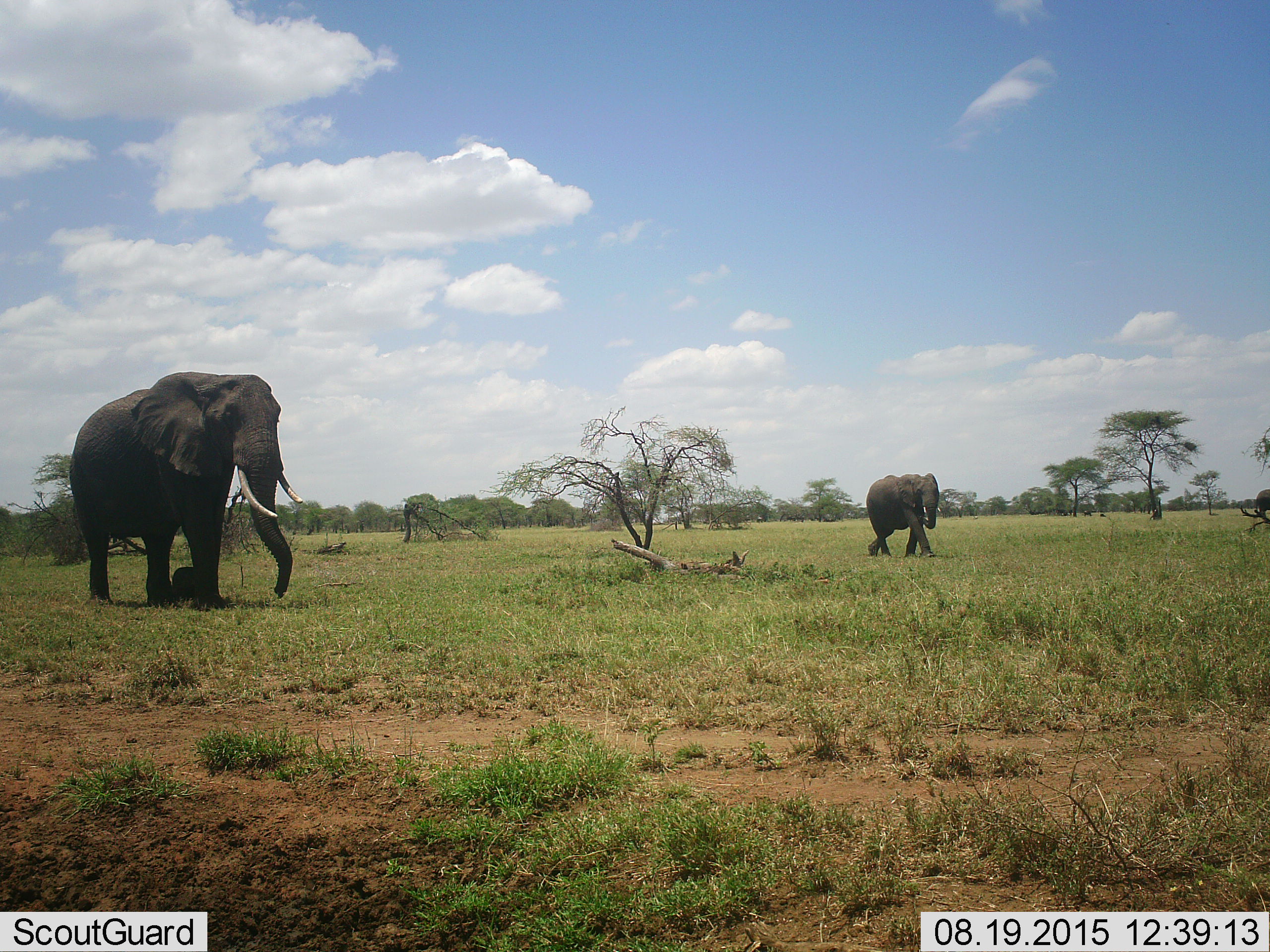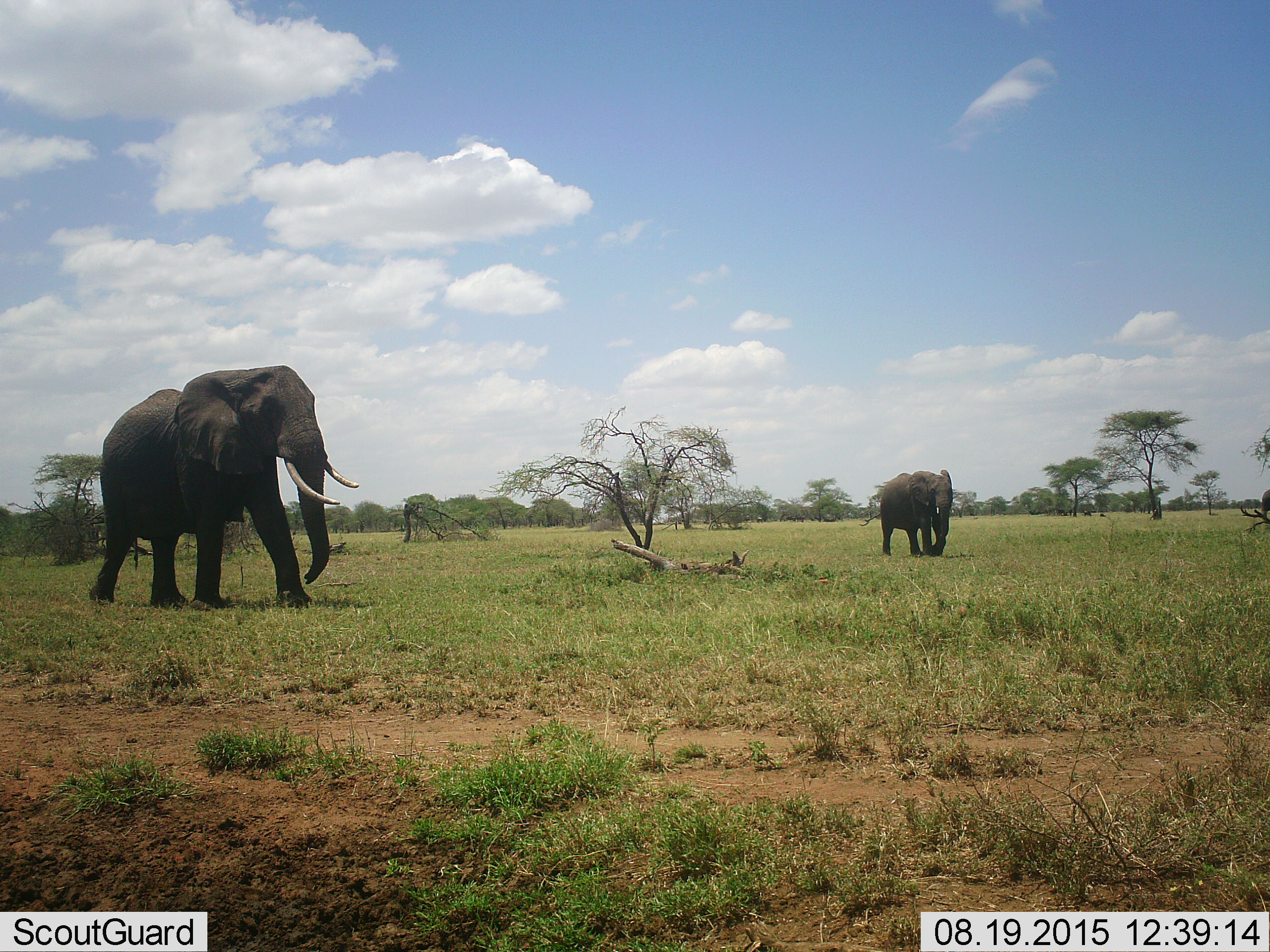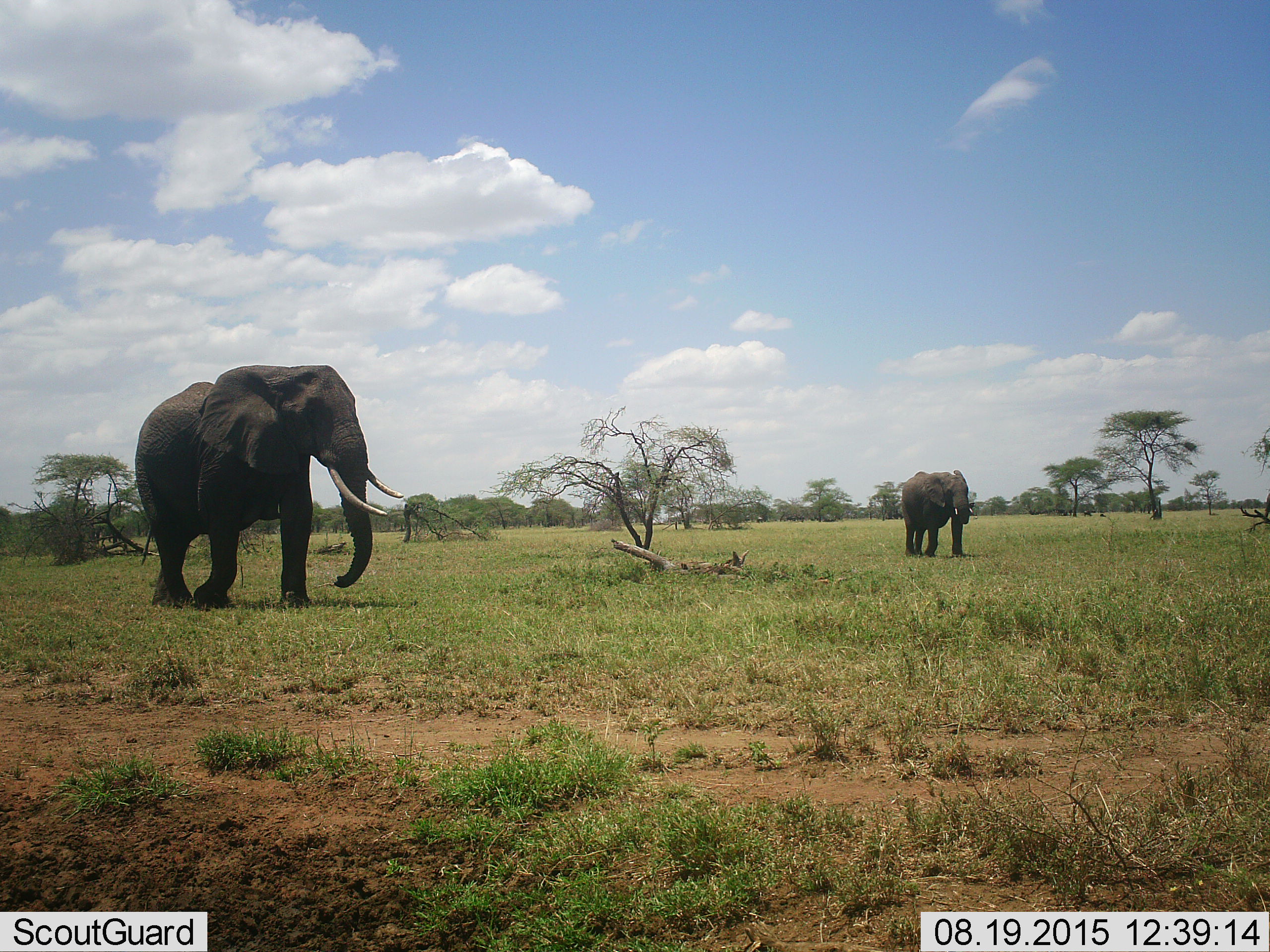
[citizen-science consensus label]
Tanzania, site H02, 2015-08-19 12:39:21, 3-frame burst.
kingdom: Animalia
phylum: Chordata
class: Mammalia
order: Proboscidea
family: Elephantidae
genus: Loxodonta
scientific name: Loxodonta africana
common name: african bush elephant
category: elephant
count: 3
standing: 8%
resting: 0%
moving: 100%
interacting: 0%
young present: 8%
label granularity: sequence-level